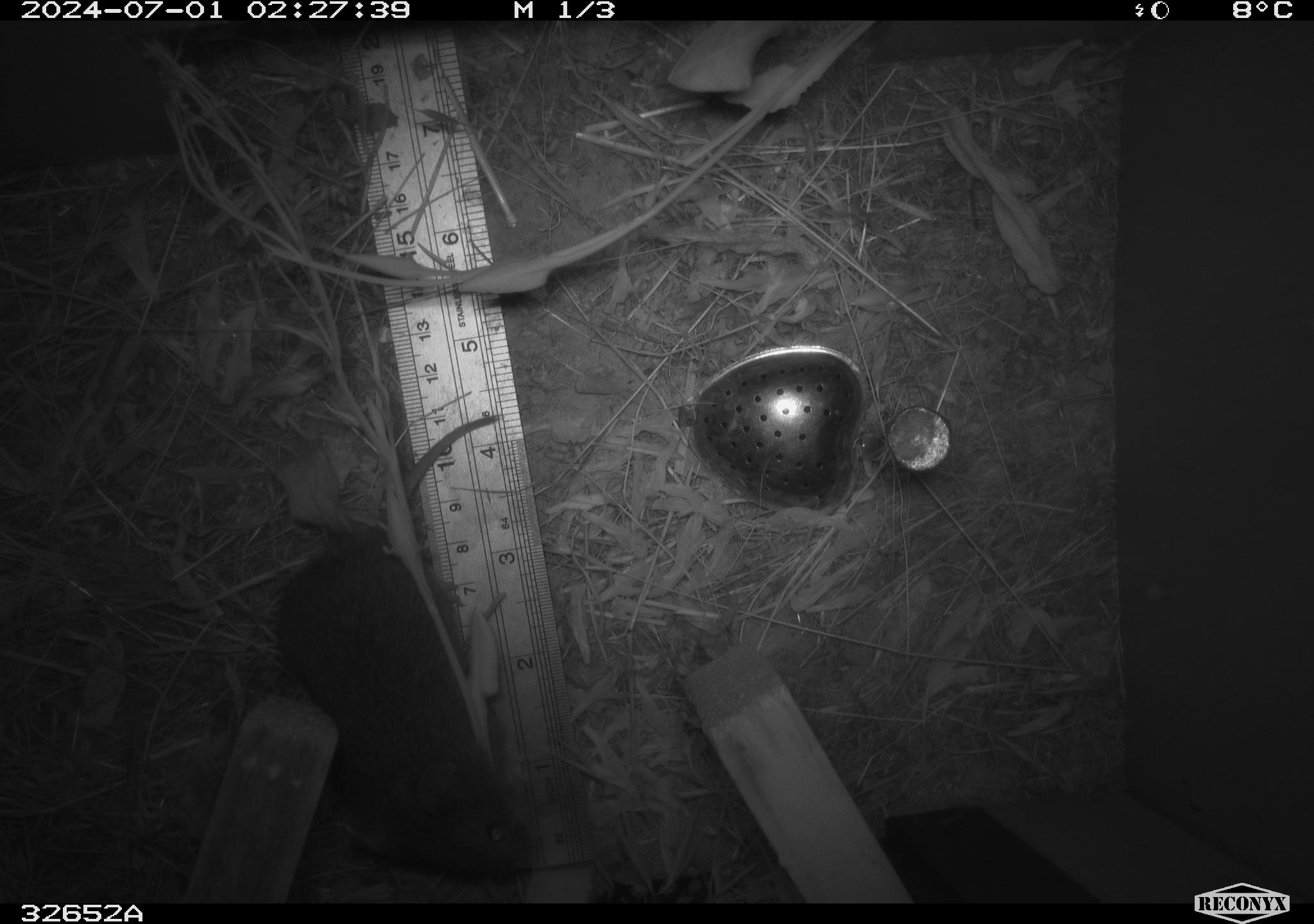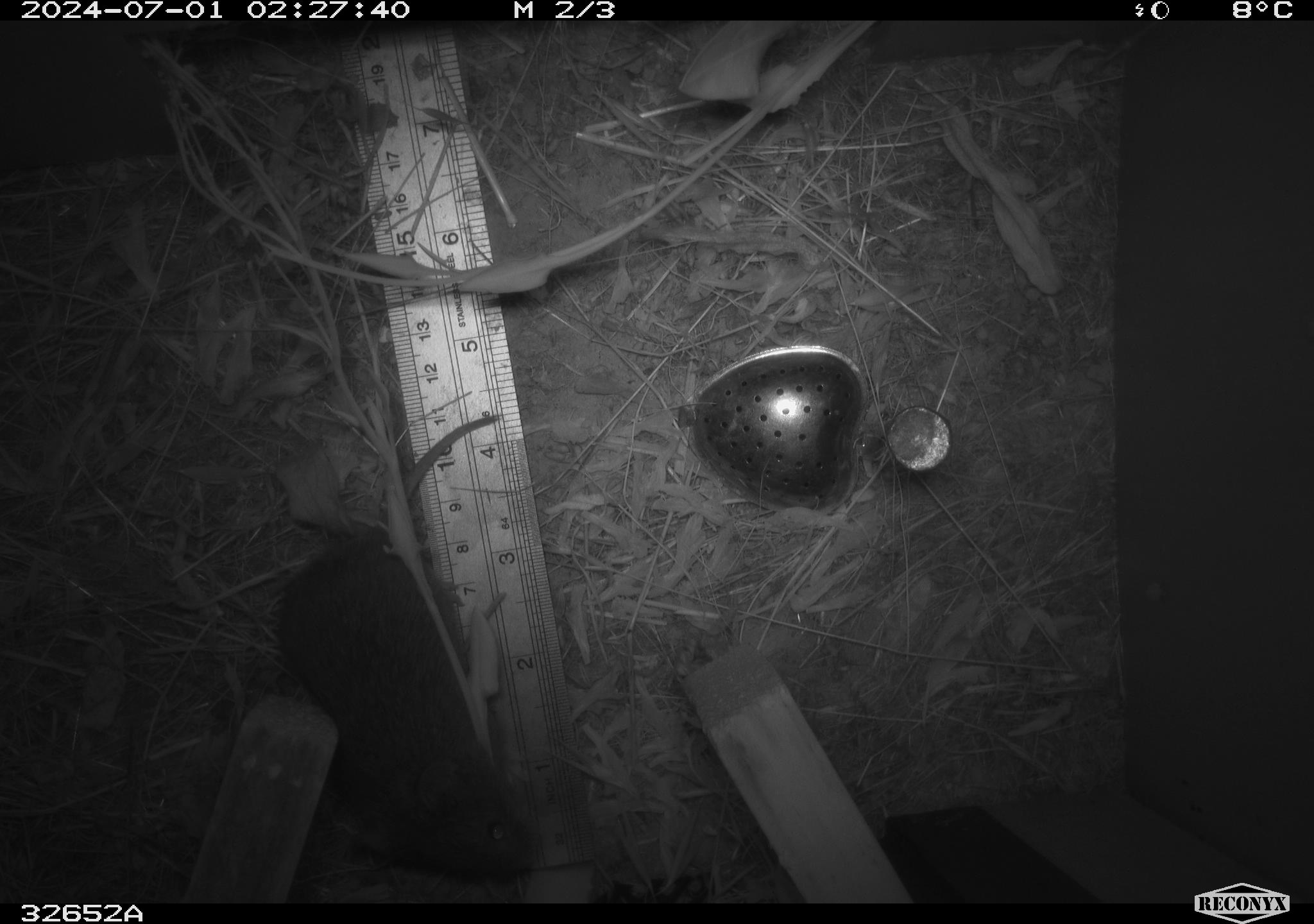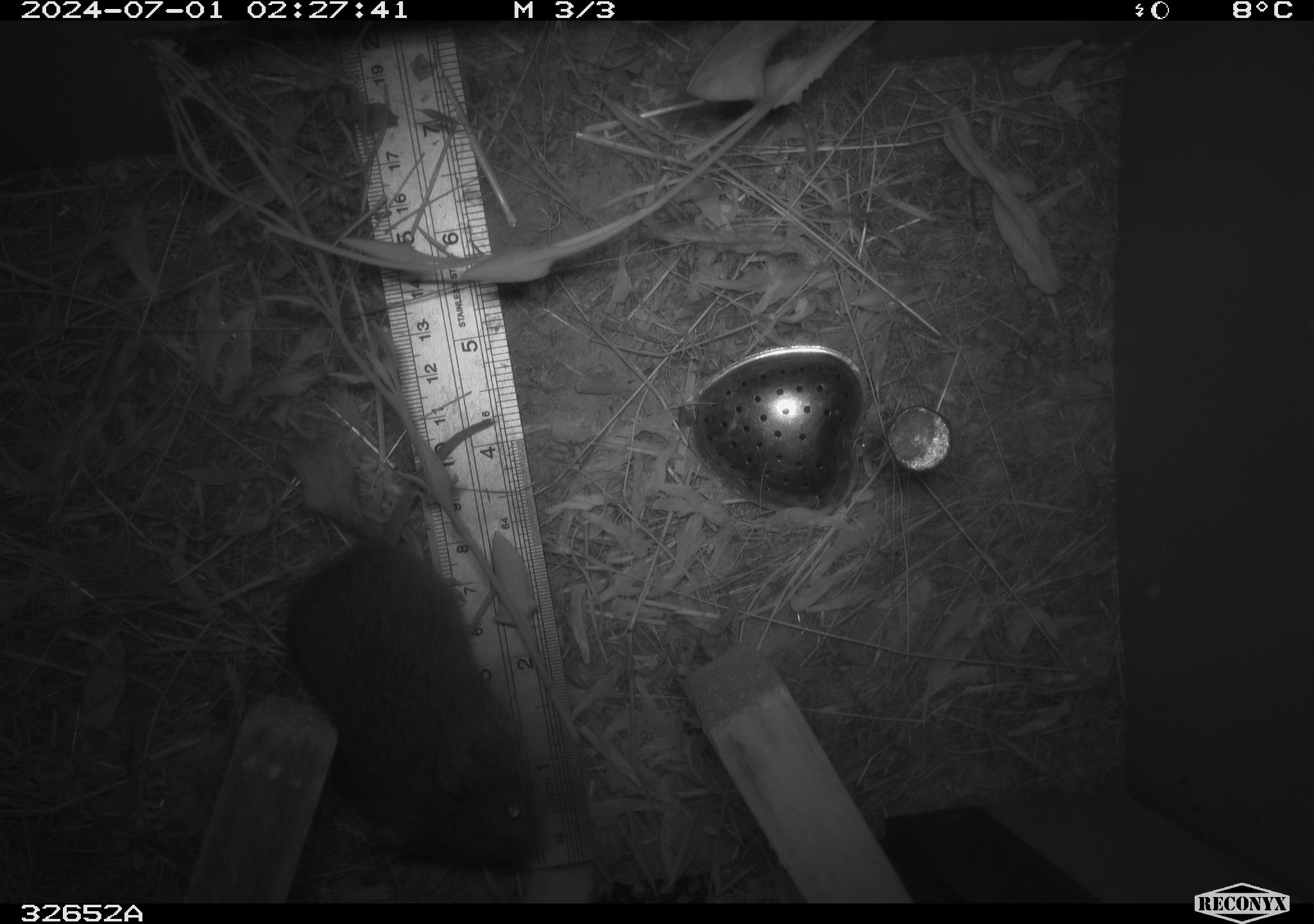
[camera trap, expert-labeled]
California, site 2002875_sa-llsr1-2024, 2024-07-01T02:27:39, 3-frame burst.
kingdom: Animalia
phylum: Chordata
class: Mammalia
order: Rodentia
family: Cricetidae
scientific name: Arvicolinae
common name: voles, lemmings, and muskrats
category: arvicolinae subfamily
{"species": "arvicolinae subfamily (voles, lemmings, and muskrats) (Arvicolinae)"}